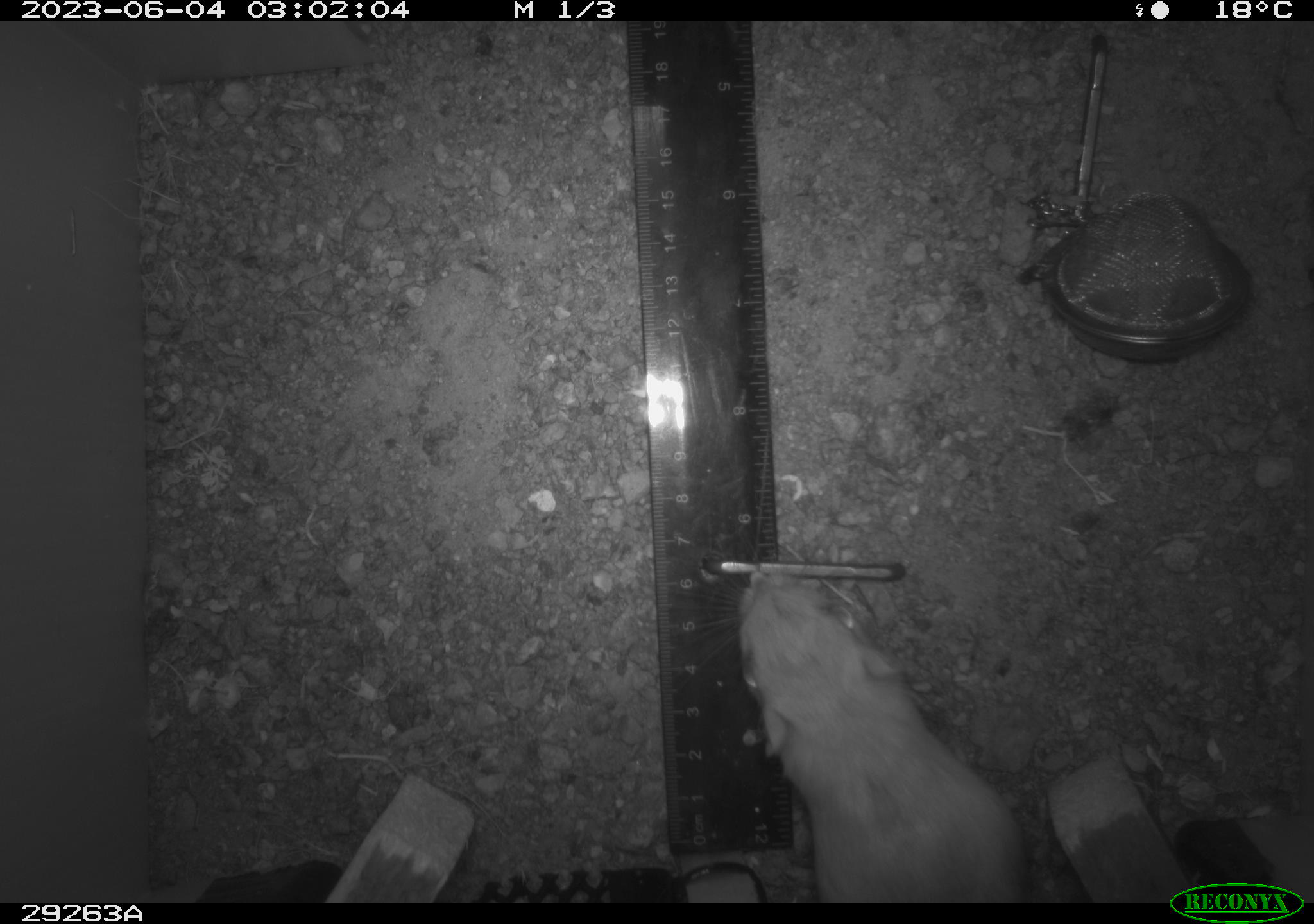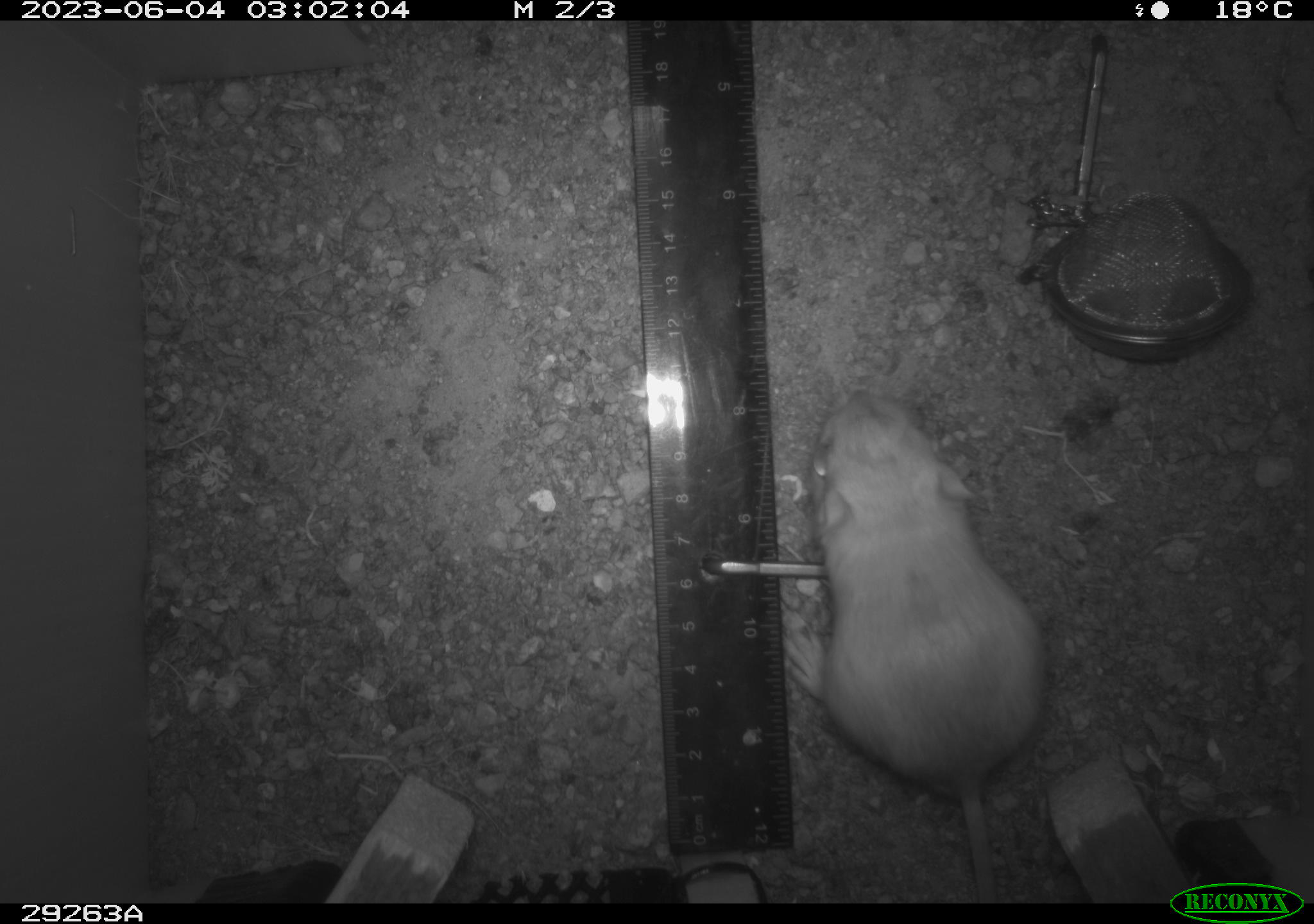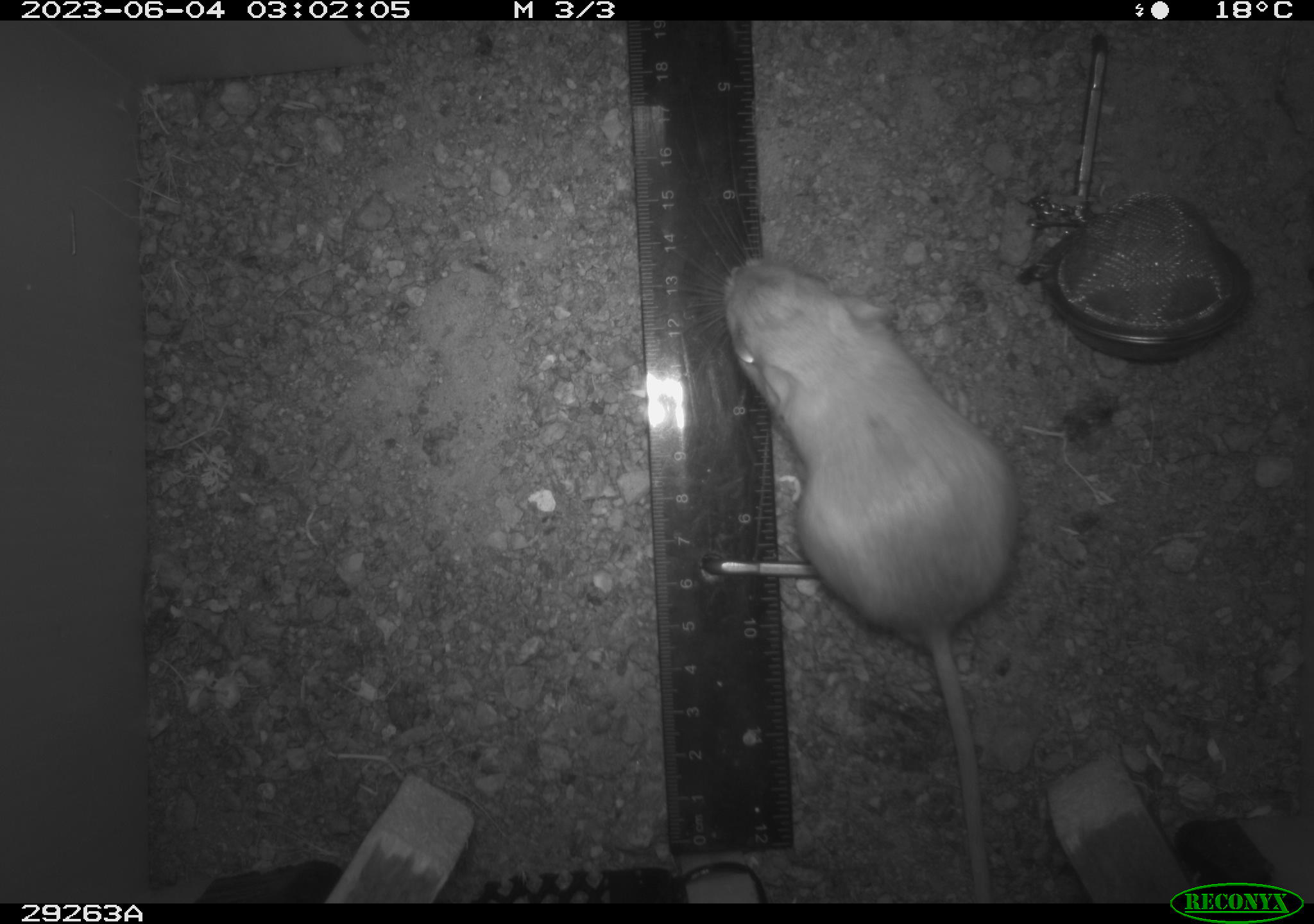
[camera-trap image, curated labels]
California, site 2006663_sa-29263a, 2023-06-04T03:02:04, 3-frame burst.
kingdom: Animalia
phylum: Chordata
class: Mammalia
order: Rodentia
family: Heteromyidae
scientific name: Heteromyidae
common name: kangaroo rats and pocket mice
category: heteromyidae family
Heteromyidae family (kangaroo rats and pocket mice) (Heteromyidae).